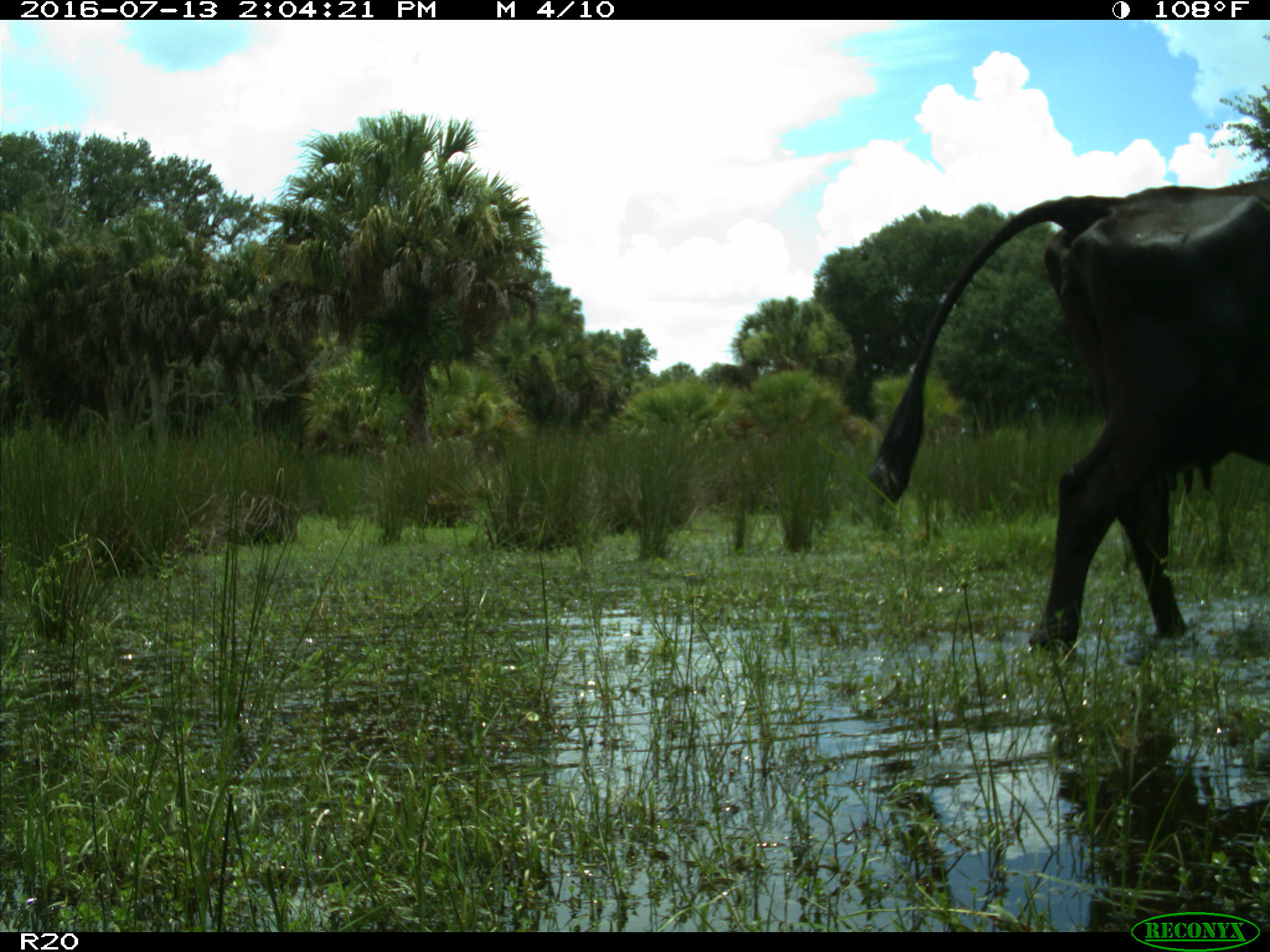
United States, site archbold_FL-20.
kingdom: Animalia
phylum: Chordata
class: Mammalia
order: Artiodactyla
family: Bovidae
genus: Bos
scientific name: Bos taurus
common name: domestic cow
Bos taurus (domestic cow).